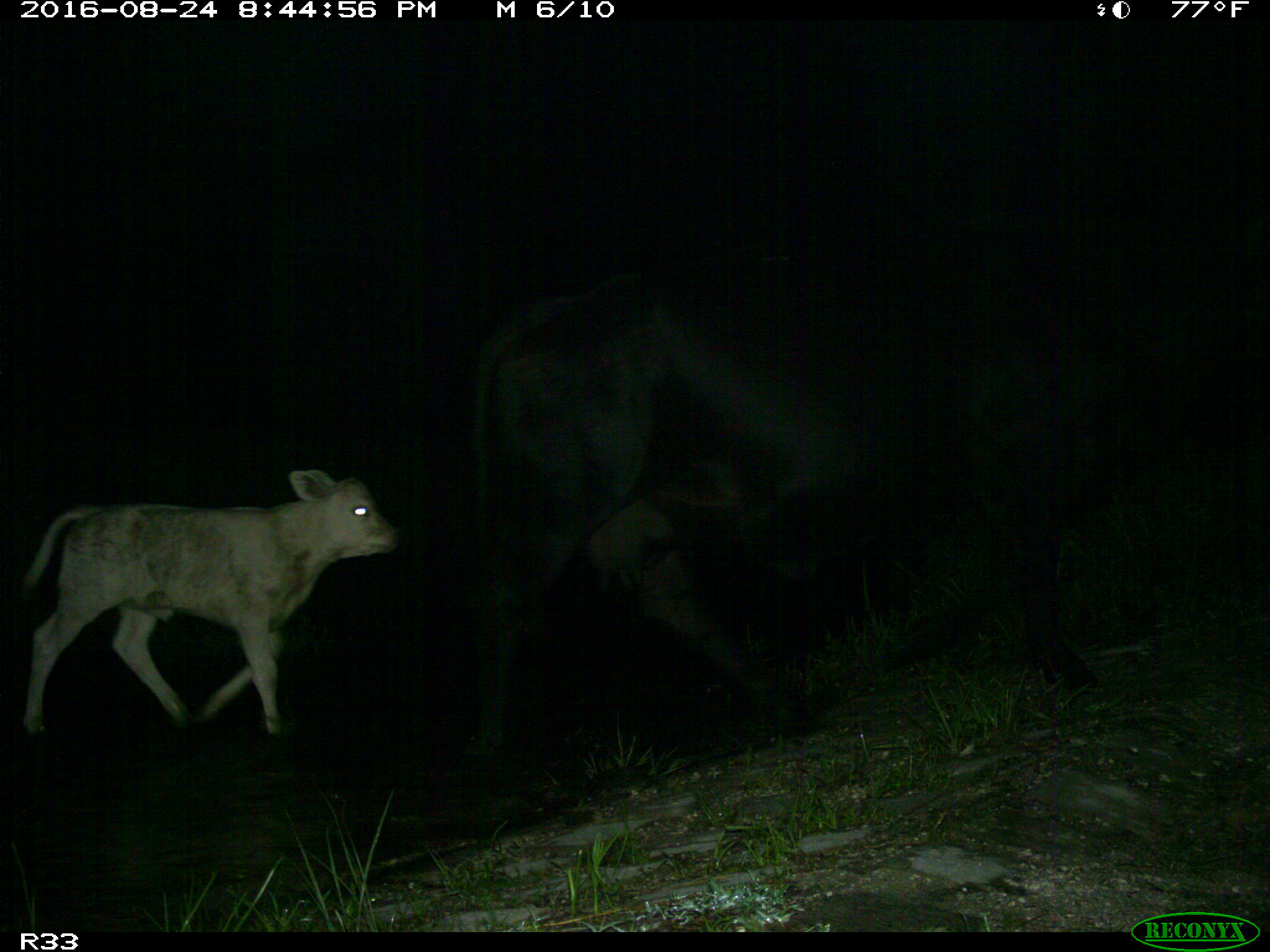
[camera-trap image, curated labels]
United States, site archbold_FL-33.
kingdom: Animalia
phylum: Chordata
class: Mammalia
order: Artiodactyla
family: Bovidae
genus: Bos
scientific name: Bos taurus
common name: domestic cow